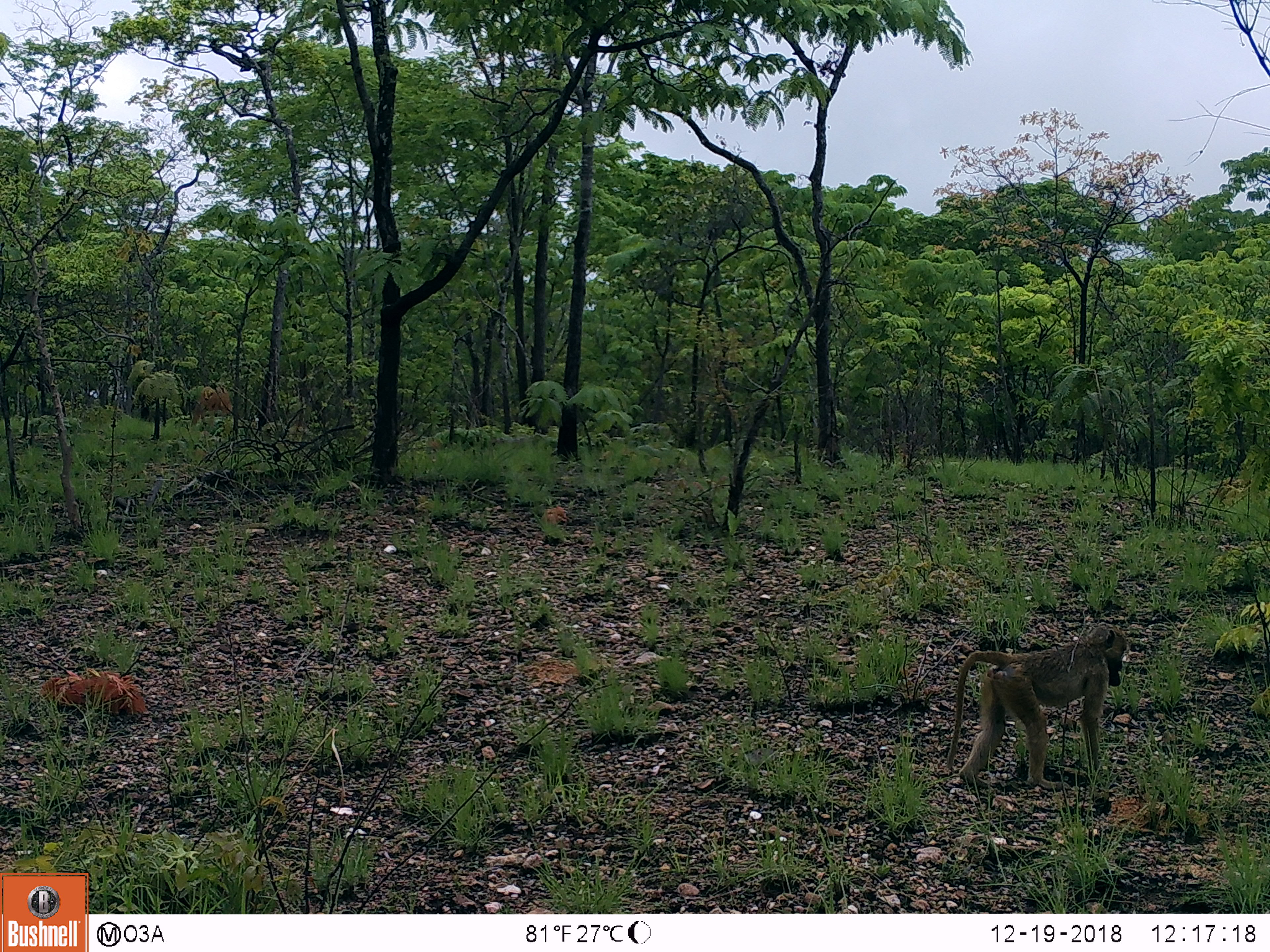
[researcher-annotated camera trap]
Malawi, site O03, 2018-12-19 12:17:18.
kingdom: Animalia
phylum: Chordata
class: Mammalia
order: Primates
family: Cercopithecidae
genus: Papio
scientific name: Papio cynocephalus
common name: yellow baboon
Yellow baboon (Papio cynocephalus), count 1.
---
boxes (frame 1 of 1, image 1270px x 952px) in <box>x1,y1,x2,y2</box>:
yellow baboon: <box>936,626,1135,793</box>